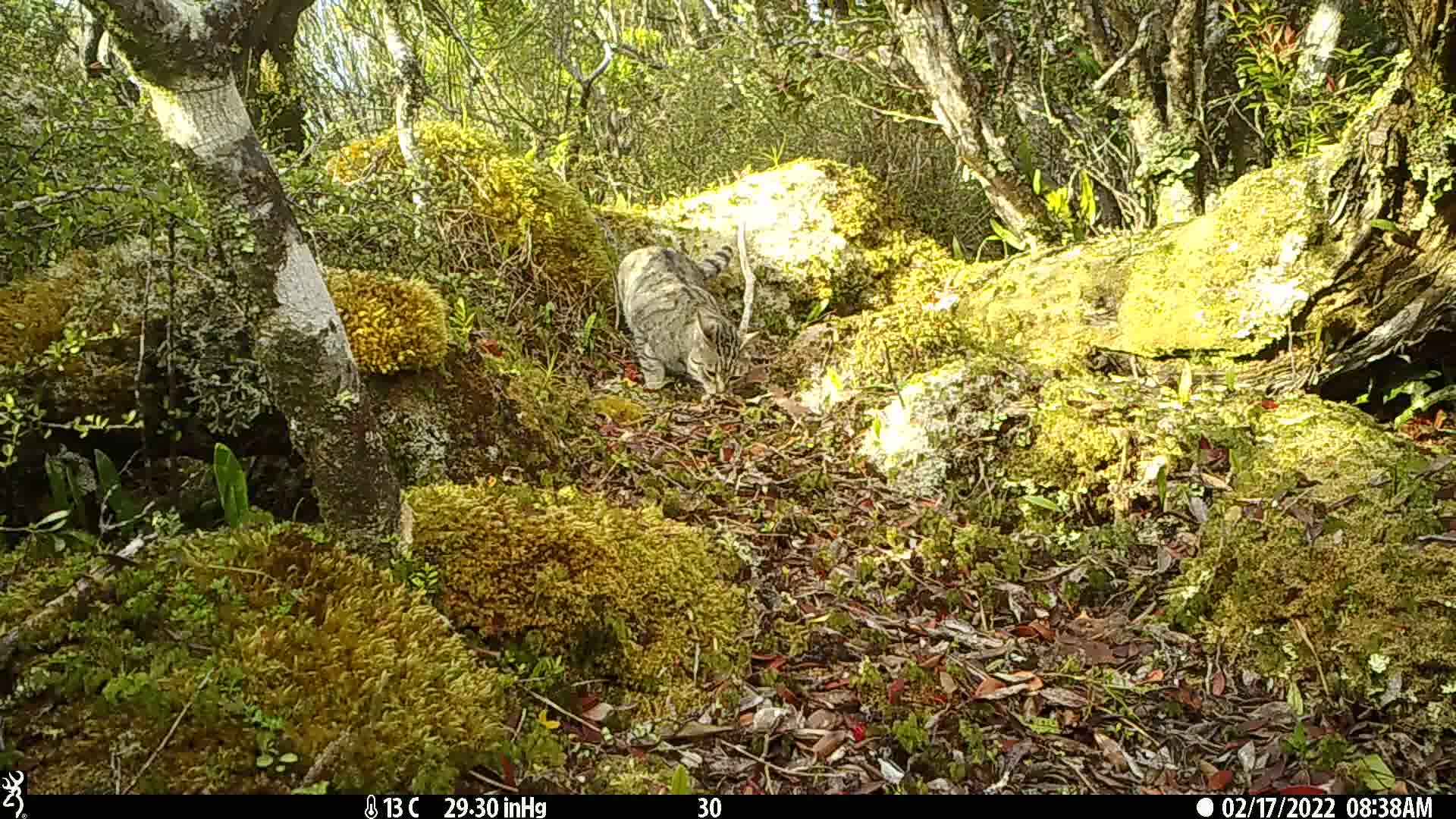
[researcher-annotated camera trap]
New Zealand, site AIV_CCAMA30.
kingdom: Animalia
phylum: Chordata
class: Mammalia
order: Carnivora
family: Felidae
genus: Felis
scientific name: Felis catus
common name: domestic cat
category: cat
Cat (domestic cat) (Felis catus).